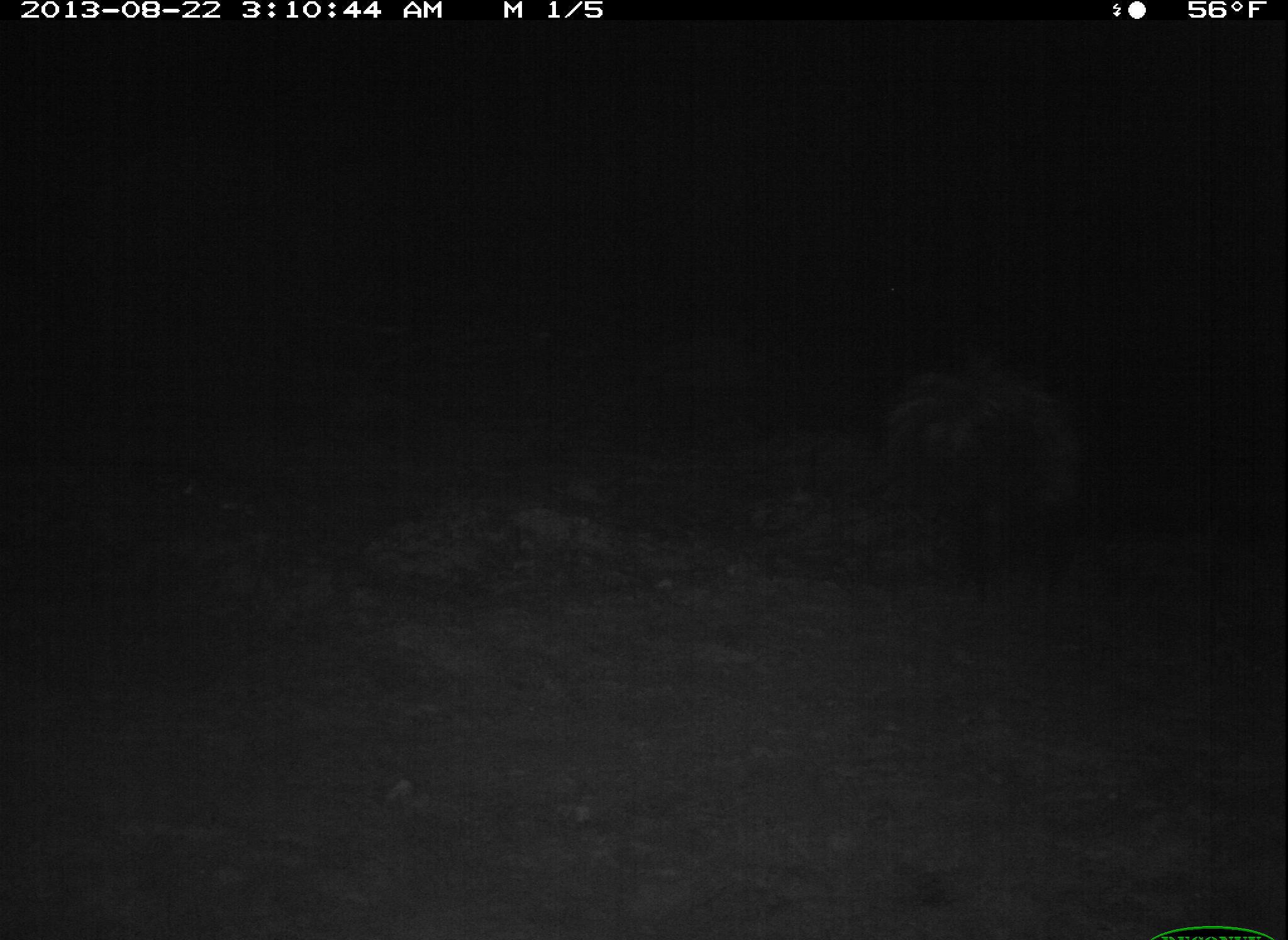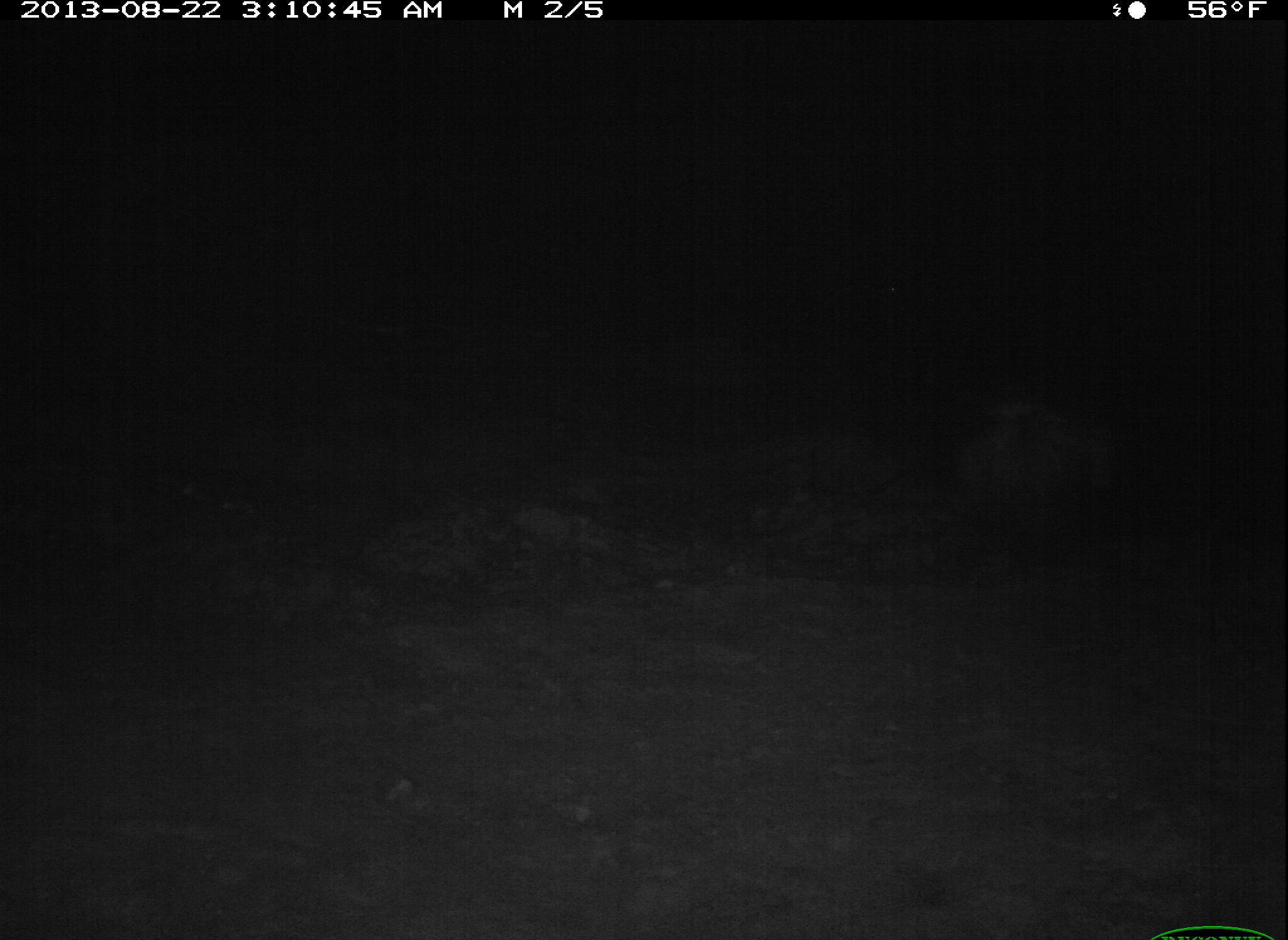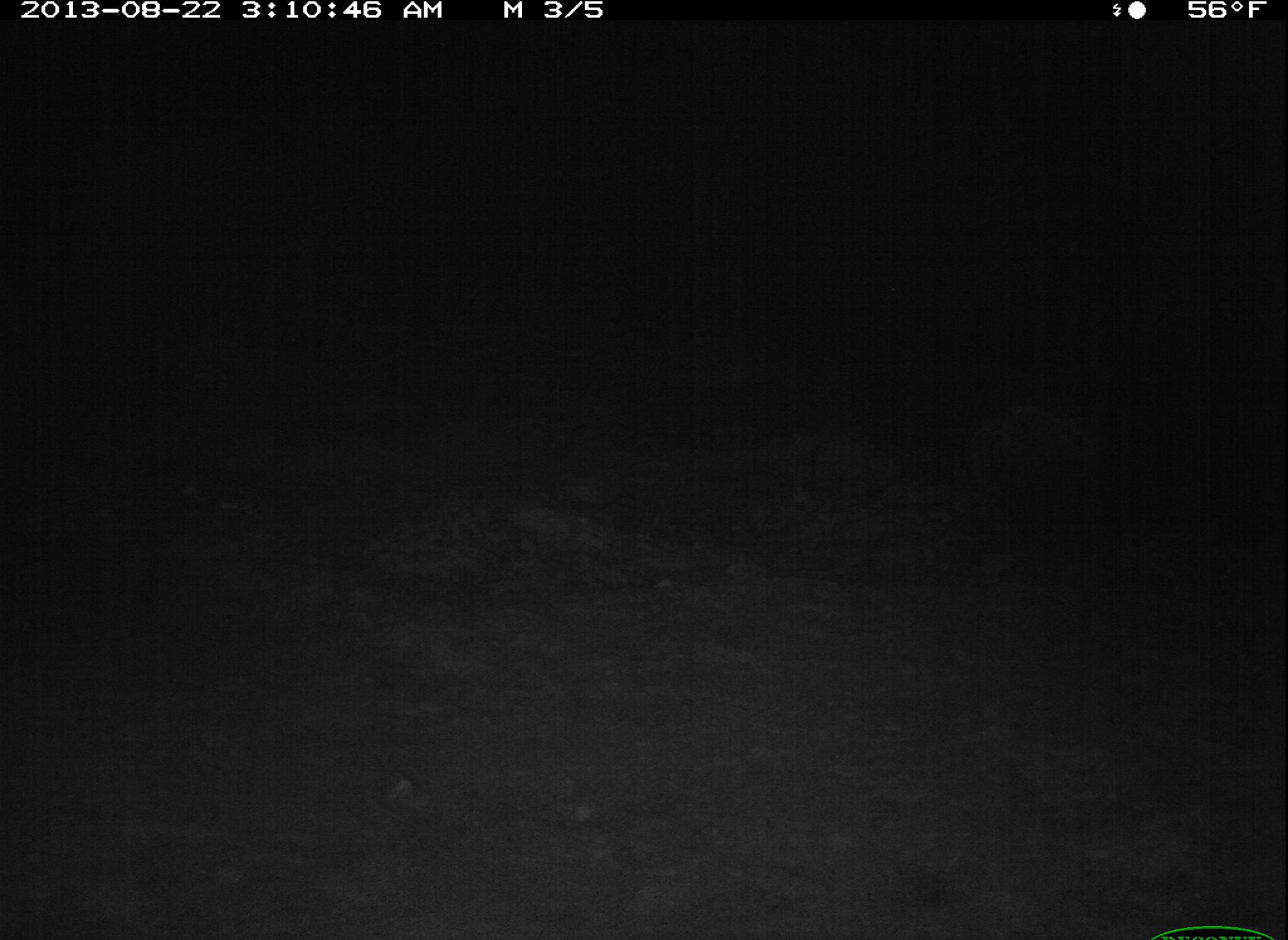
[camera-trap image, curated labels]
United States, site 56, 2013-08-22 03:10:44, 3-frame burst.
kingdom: Animalia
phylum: Chordata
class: Mammalia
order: Carnivora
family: Mephitidae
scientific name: Mephitidae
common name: skunk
Skunk (Mephitidae).